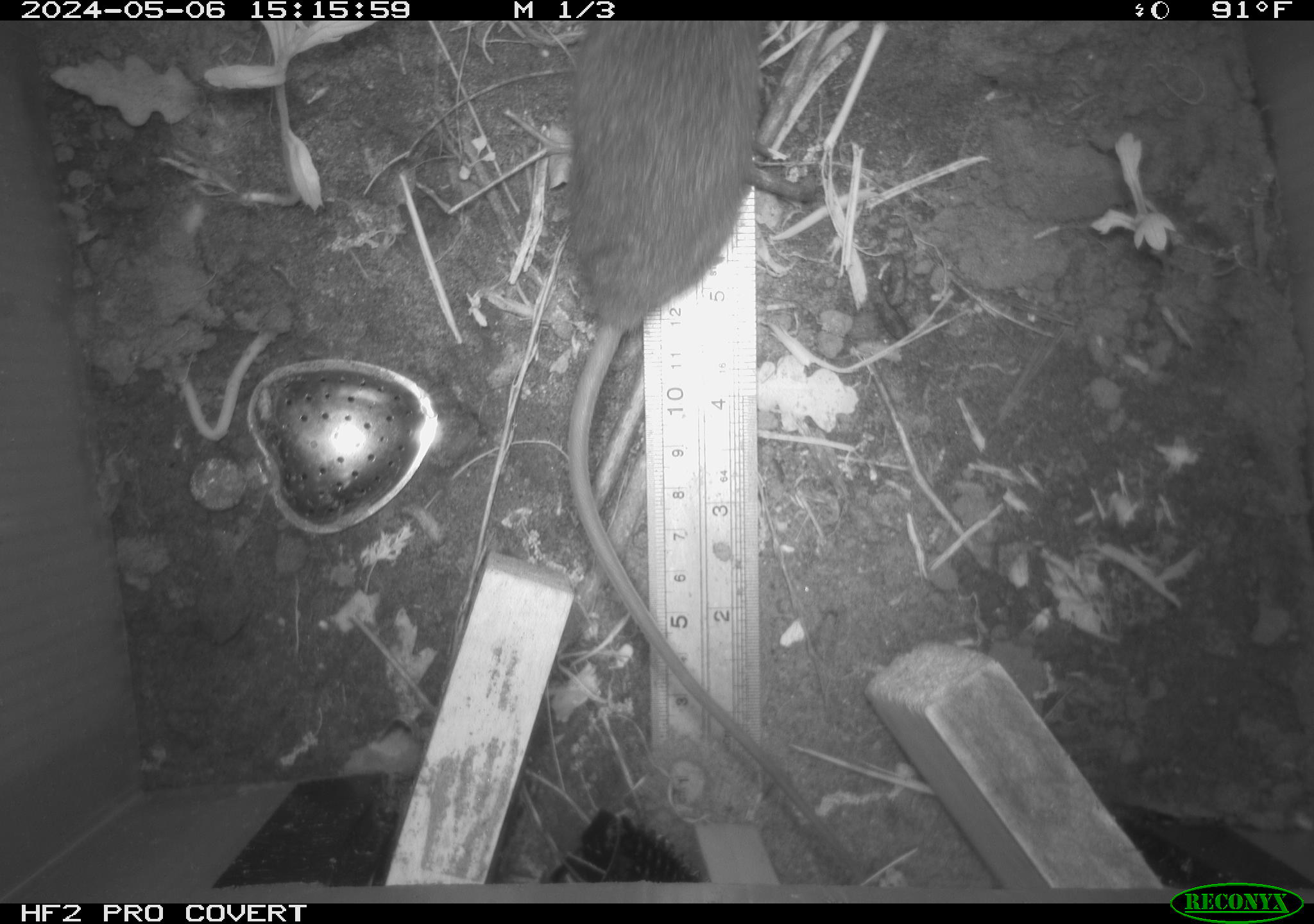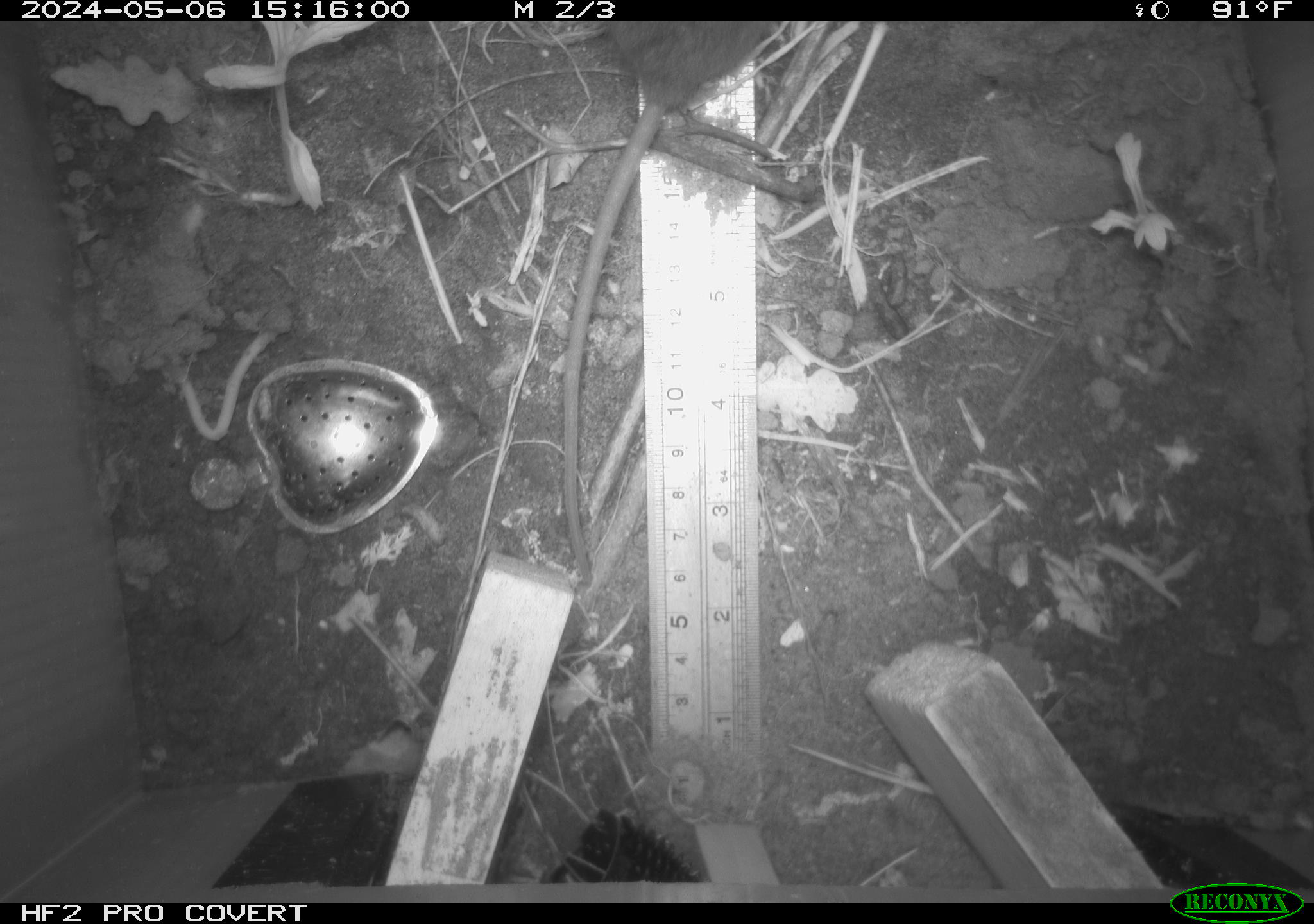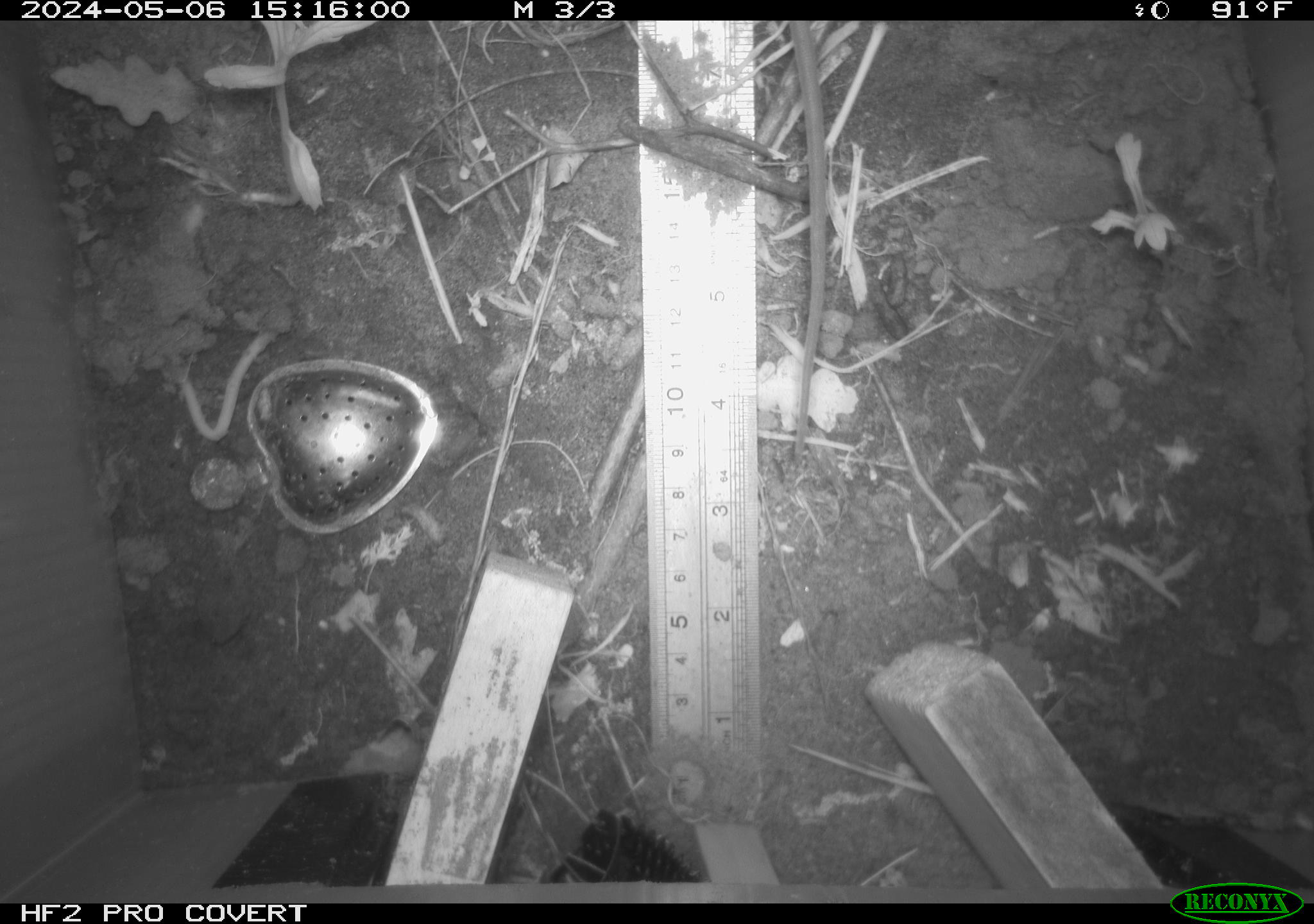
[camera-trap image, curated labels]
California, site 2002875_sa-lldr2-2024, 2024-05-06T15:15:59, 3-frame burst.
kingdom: Animalia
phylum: Chordata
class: Mammalia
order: Rodentia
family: Muridae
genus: Rattus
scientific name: Rattus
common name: rat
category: rattus species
Rattus species (rat) (Rattus).